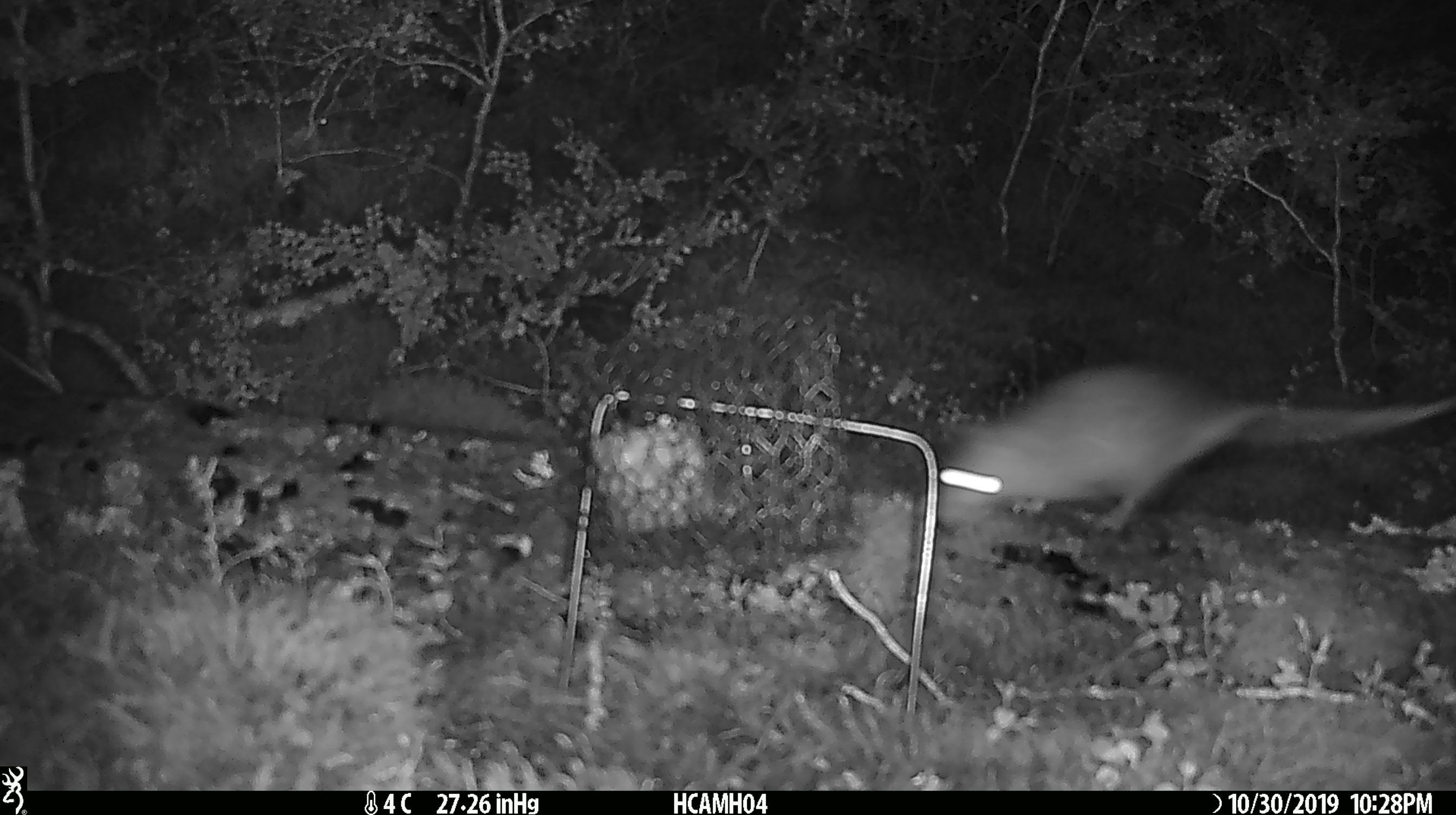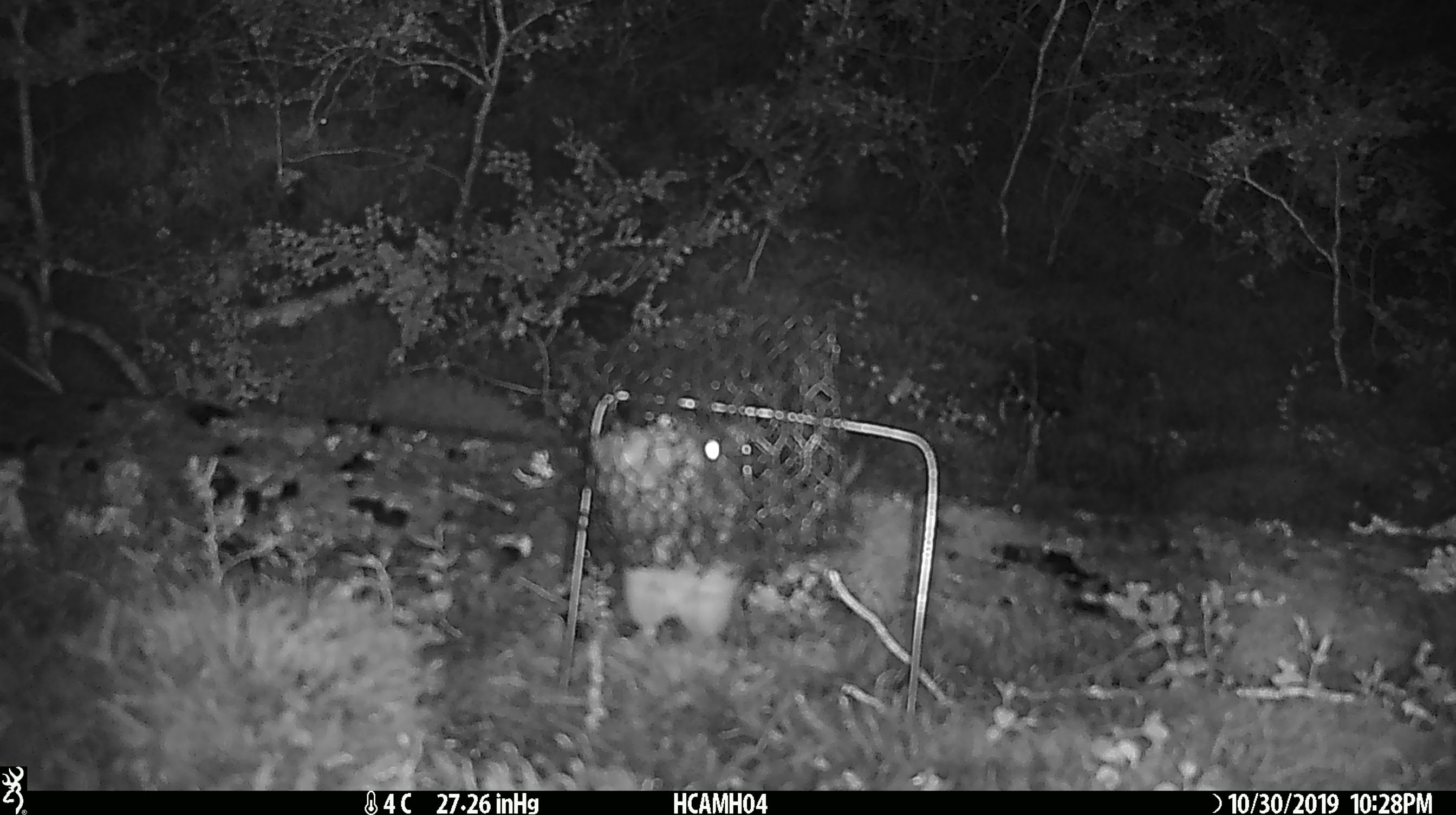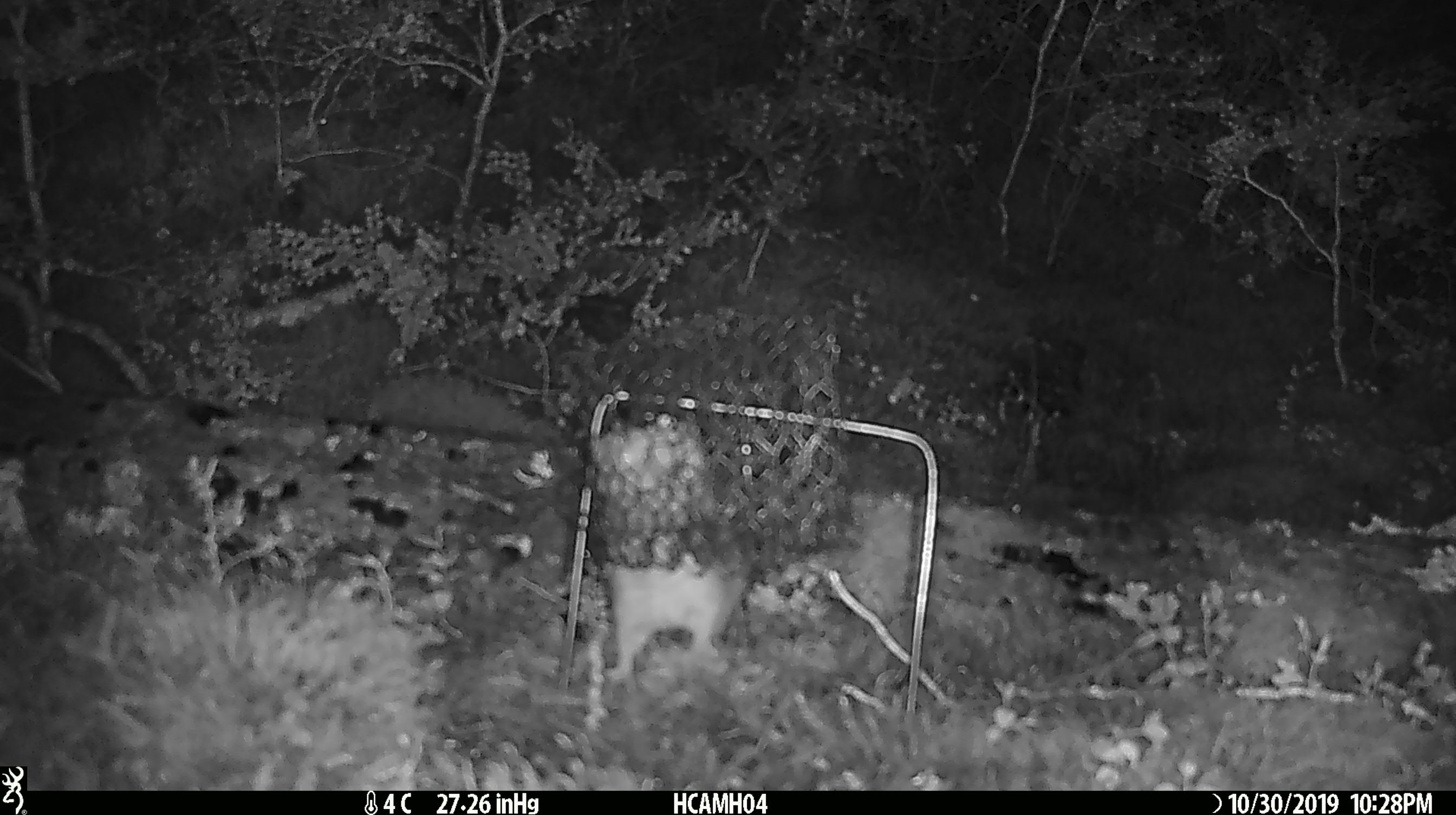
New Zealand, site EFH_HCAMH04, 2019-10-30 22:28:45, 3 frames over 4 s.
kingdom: Animalia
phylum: Chordata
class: Mammalia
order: Rodentia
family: Muridae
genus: Rattus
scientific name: Rattus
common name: rat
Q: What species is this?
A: Rat (Rattus).